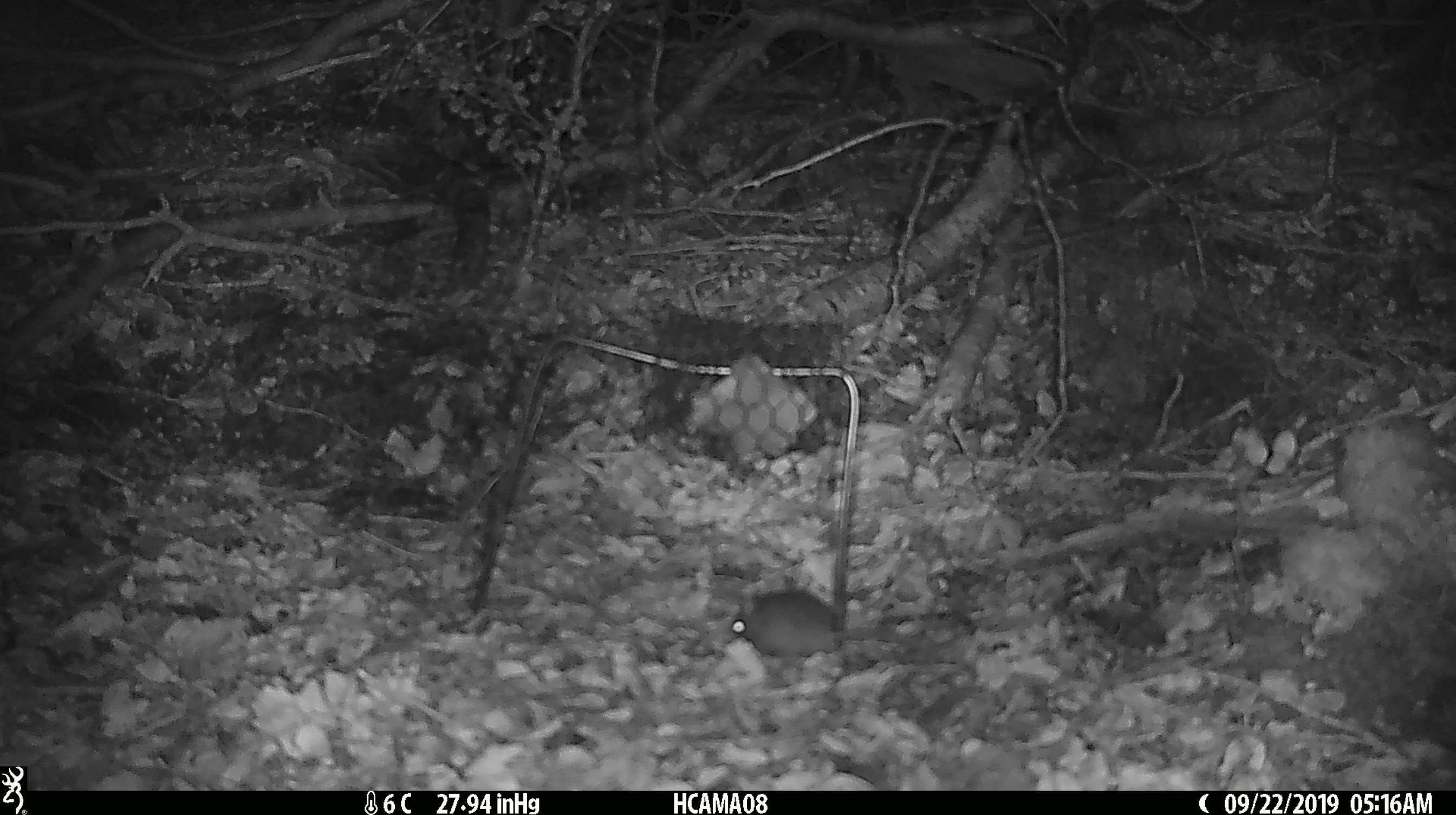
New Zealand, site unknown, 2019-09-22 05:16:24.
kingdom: Animalia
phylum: Chordata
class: Mammalia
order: Rodentia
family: Muridae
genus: Mus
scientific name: Mus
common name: mouse